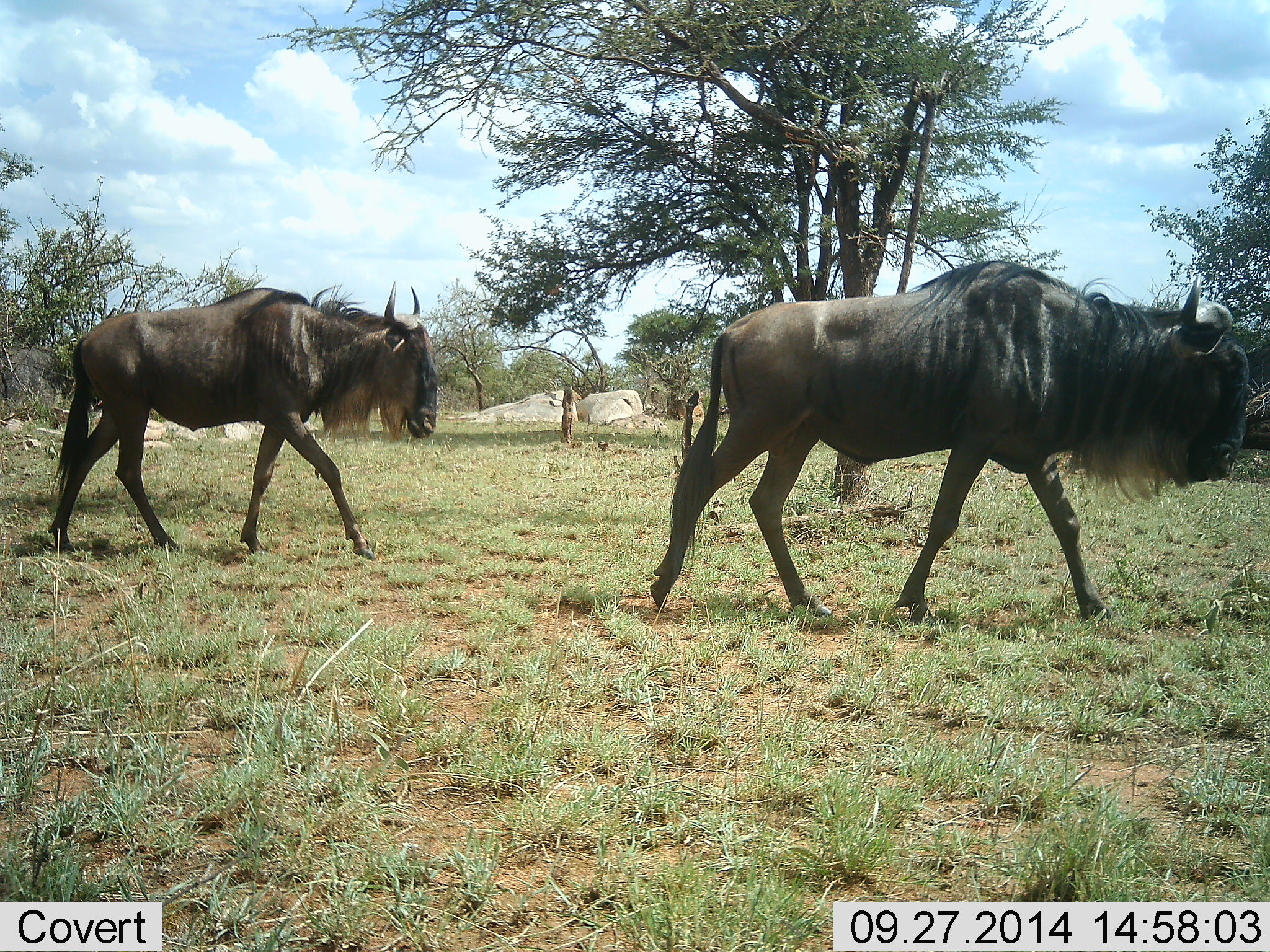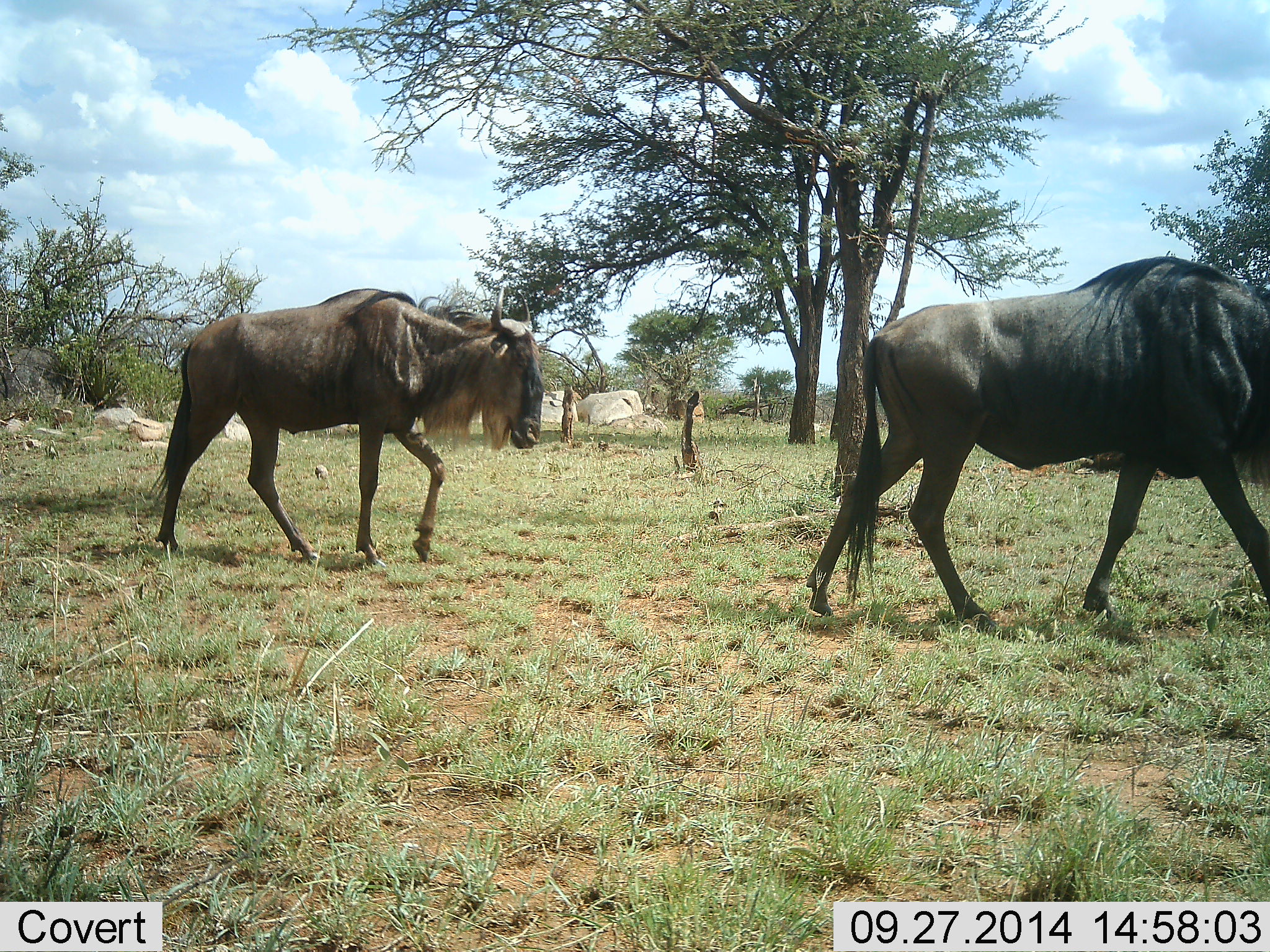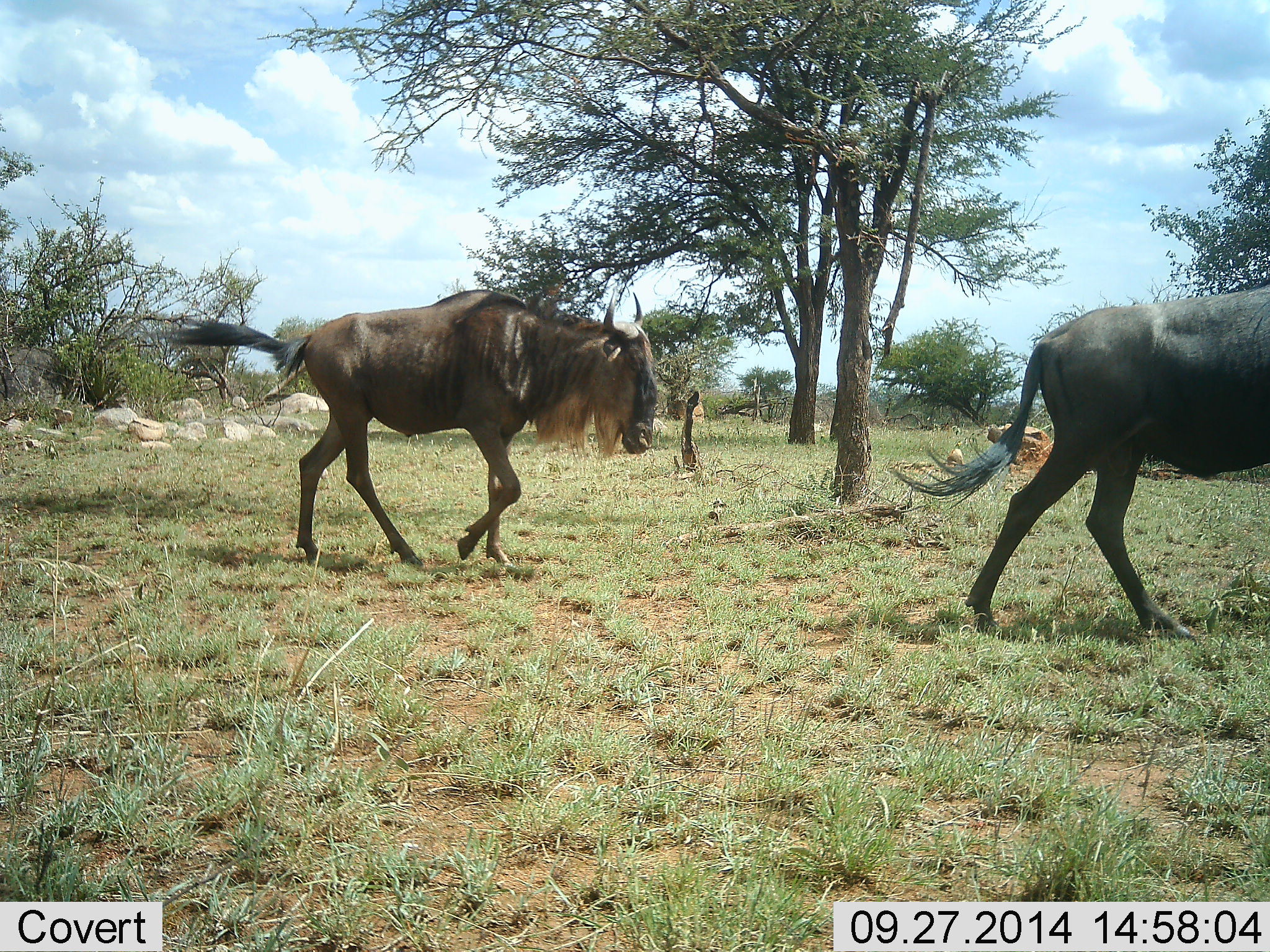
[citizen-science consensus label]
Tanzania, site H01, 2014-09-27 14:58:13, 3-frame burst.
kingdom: Animalia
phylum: Chordata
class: Mammalia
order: Artiodactyla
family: Bovidae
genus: Connochaetes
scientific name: Connochaetes taurinus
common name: blue wildebeest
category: wildebeest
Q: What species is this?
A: Wildebeest (blue wildebeest) (Connochaetes taurinus).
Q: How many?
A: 2.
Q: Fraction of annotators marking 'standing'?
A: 10%.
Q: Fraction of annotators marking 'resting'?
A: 10%.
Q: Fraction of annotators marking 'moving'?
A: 90%.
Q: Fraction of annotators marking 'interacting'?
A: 0%.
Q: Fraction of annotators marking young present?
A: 0%.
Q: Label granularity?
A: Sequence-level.